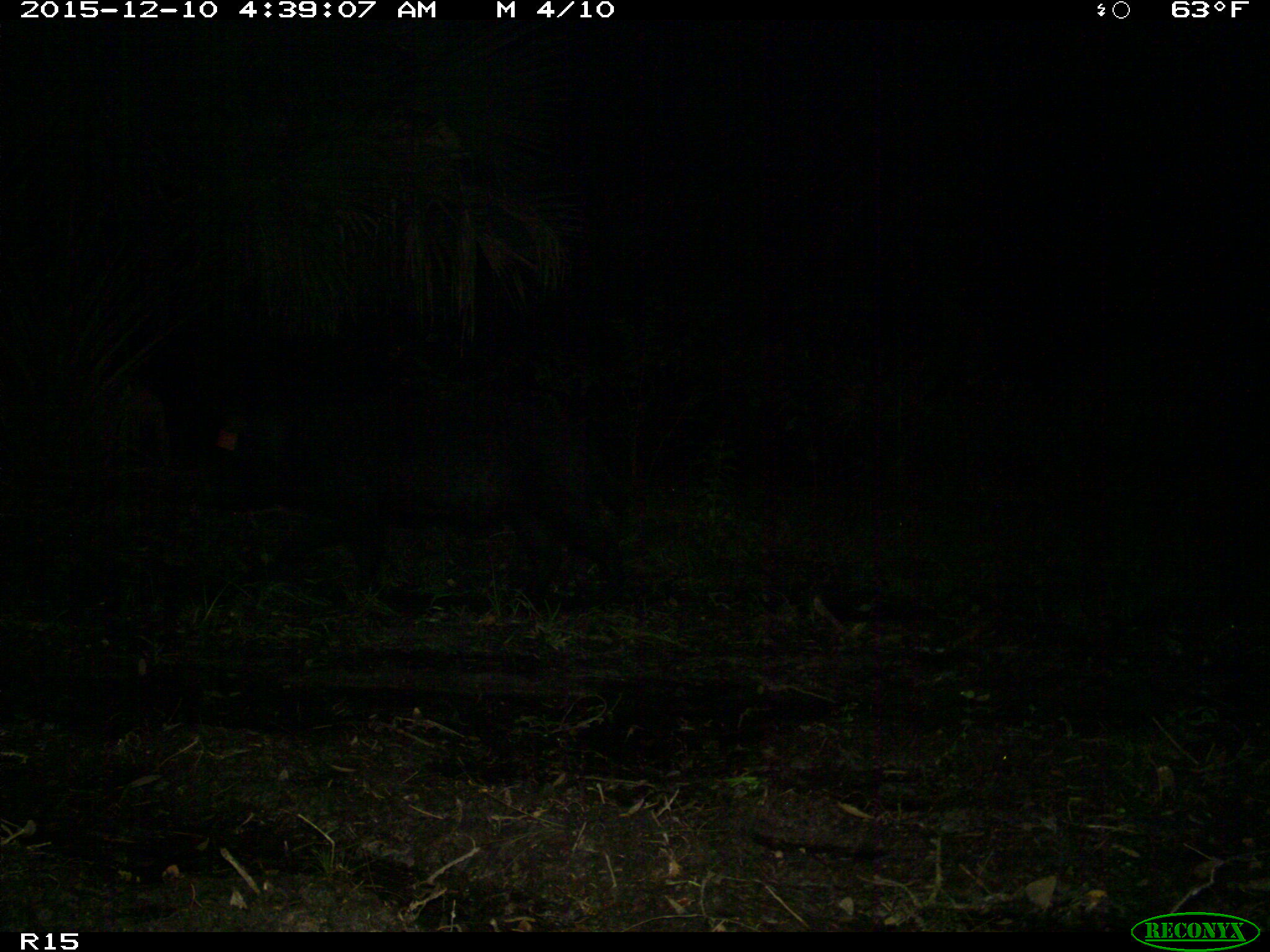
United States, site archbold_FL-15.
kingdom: Animalia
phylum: Chordata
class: Mammalia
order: Artiodactyla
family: Suidae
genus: Sus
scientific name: Sus scrofa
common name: wild boar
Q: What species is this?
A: Sus scrofa (wild boar).